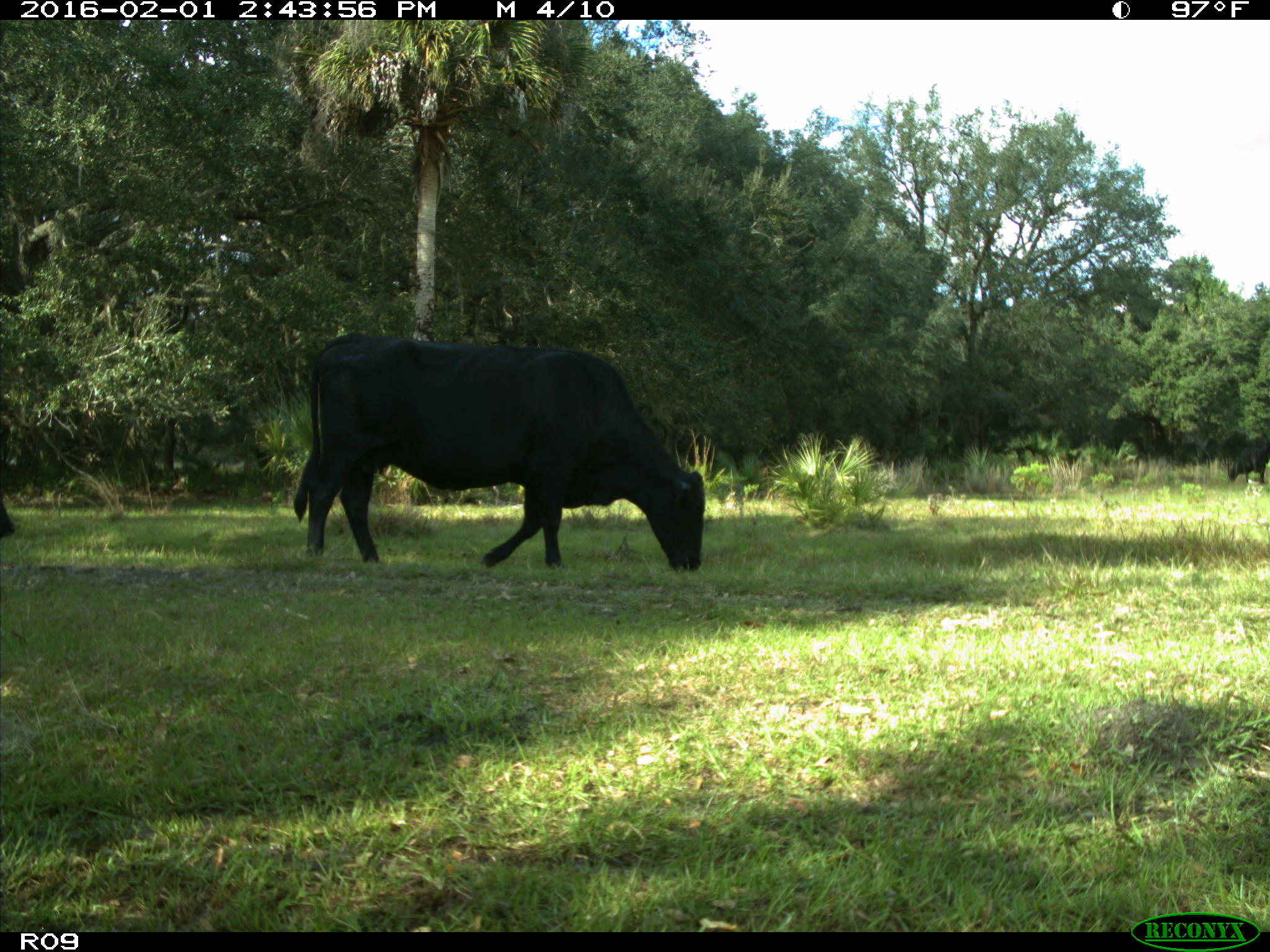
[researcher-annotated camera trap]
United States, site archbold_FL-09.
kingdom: Animalia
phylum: Chordata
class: Mammalia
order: Artiodactyla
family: Bovidae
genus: Bos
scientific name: Bos taurus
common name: domestic cow